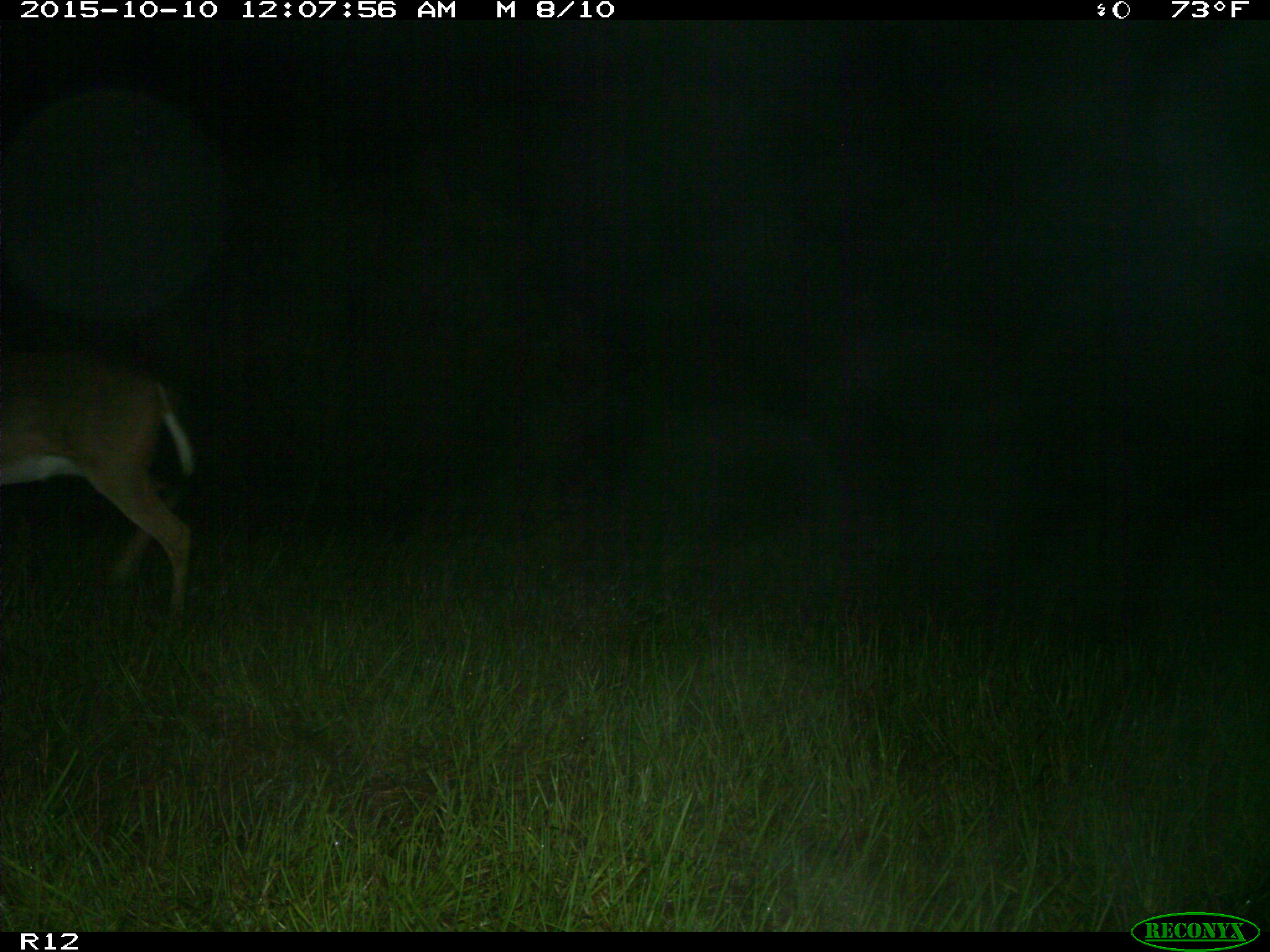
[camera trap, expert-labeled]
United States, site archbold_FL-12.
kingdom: Animalia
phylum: Chordata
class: Mammalia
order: Artiodactyla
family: Cervidae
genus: Odocoileus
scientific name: Odocoileus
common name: deer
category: unidentified deer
Unidentified deer (deer) (Odocoileus).